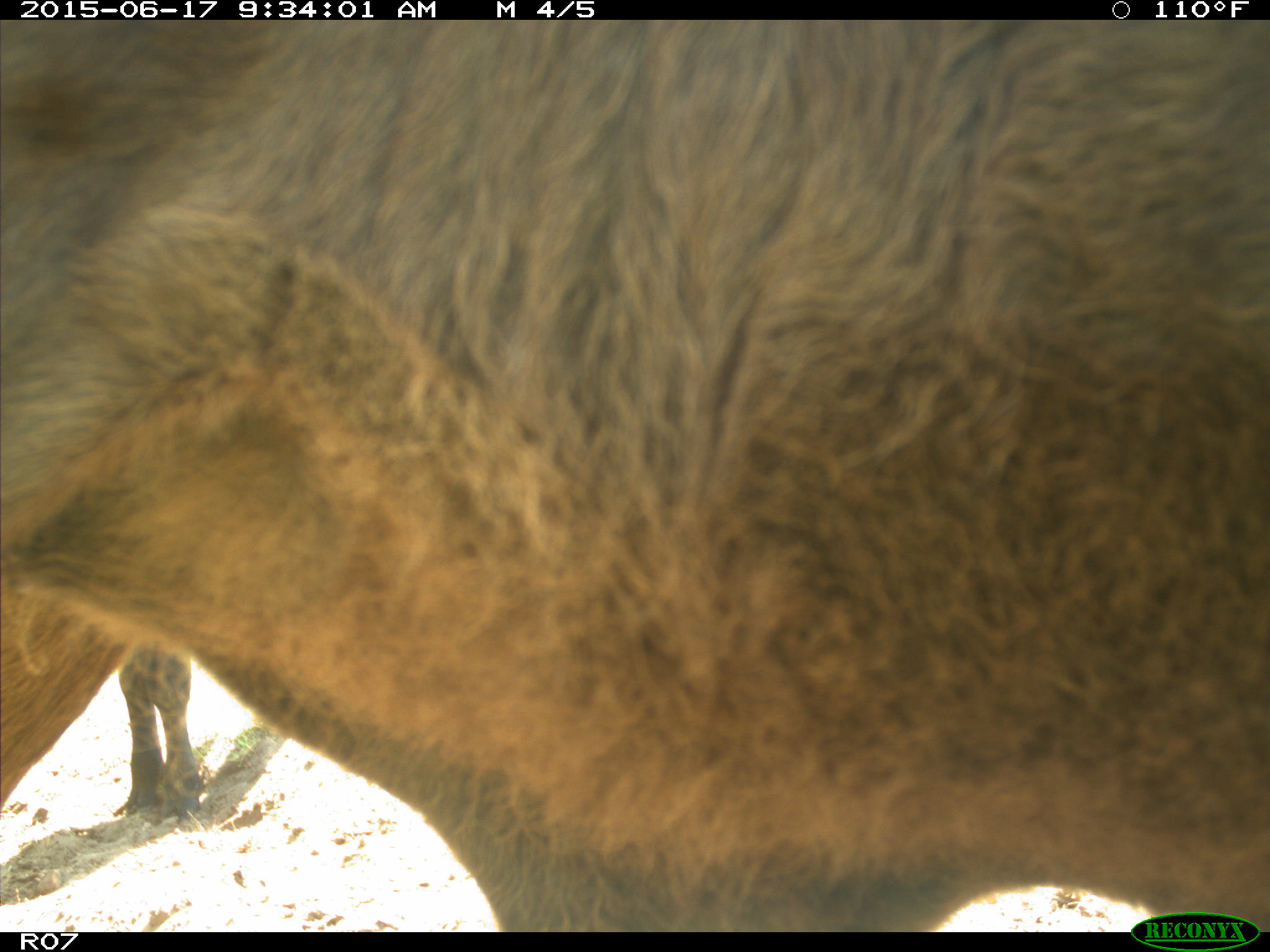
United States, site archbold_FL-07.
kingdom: Animalia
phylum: Chordata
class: Mammalia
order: Artiodactyla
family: Bovidae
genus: Bos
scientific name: Bos taurus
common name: domestic cow